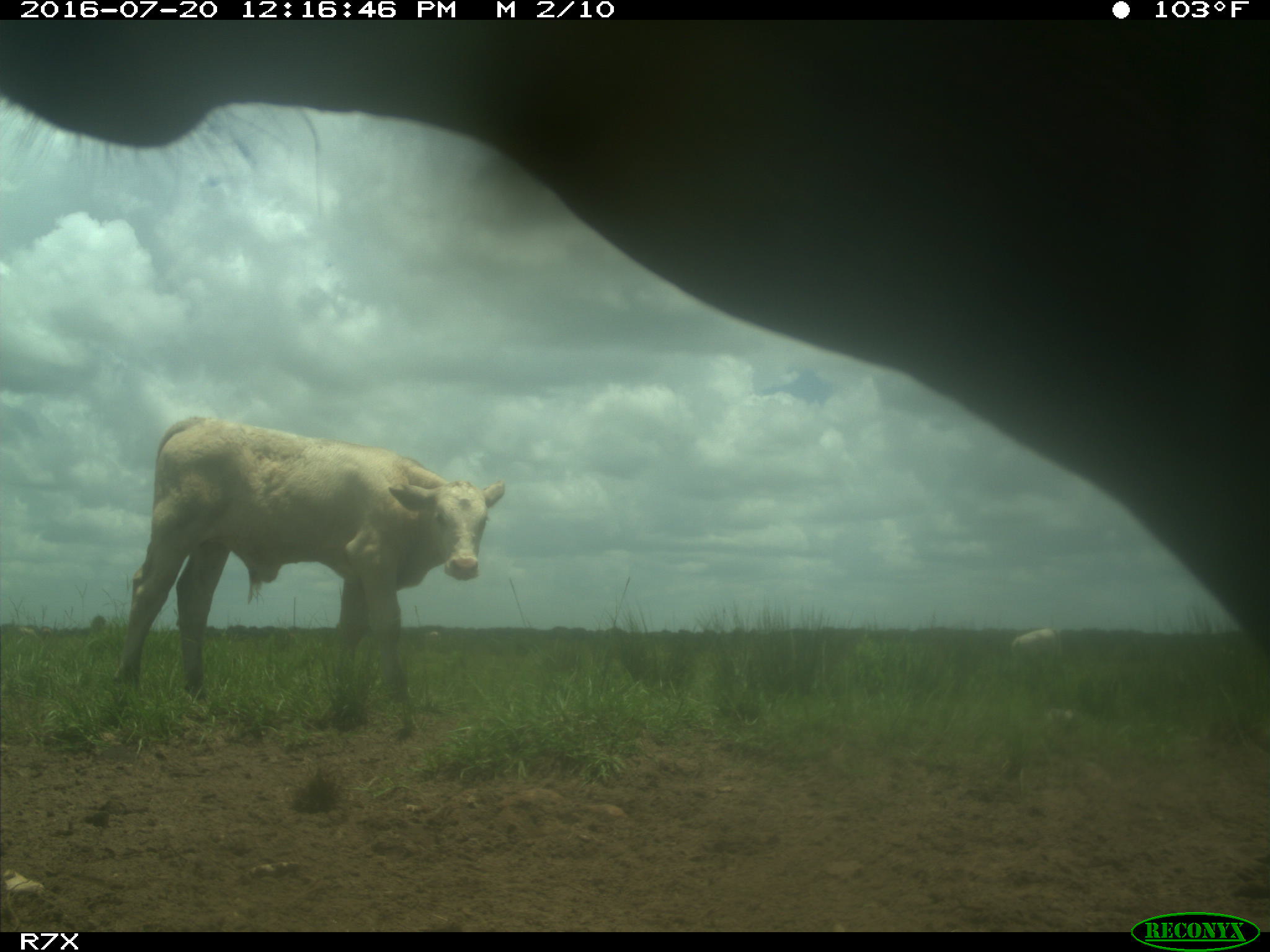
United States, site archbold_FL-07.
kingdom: Animalia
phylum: Chordata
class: Mammalia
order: Artiodactyla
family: Bovidae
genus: Bos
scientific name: Bos taurus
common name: domestic cow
Bos taurus (domestic cow).